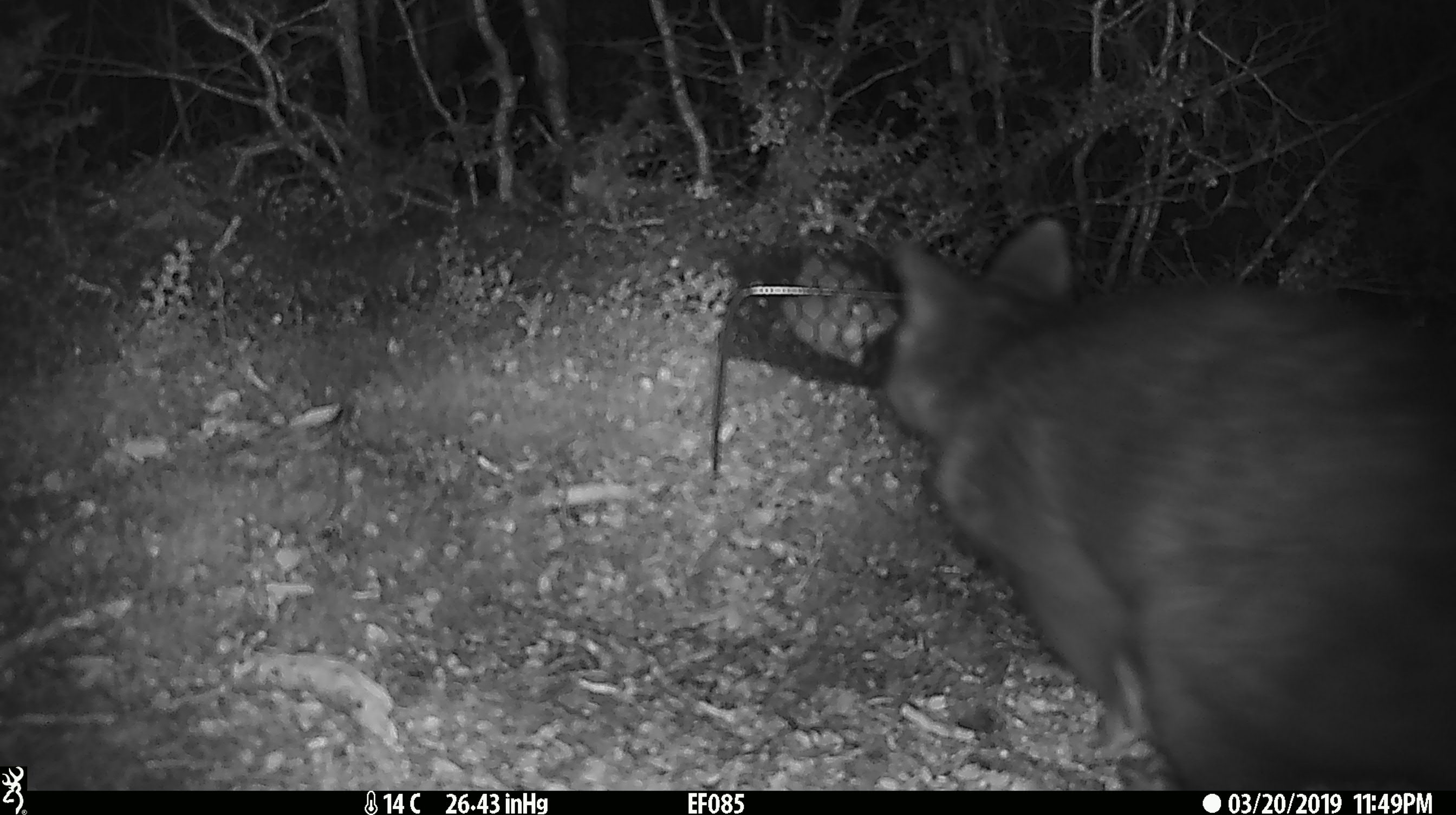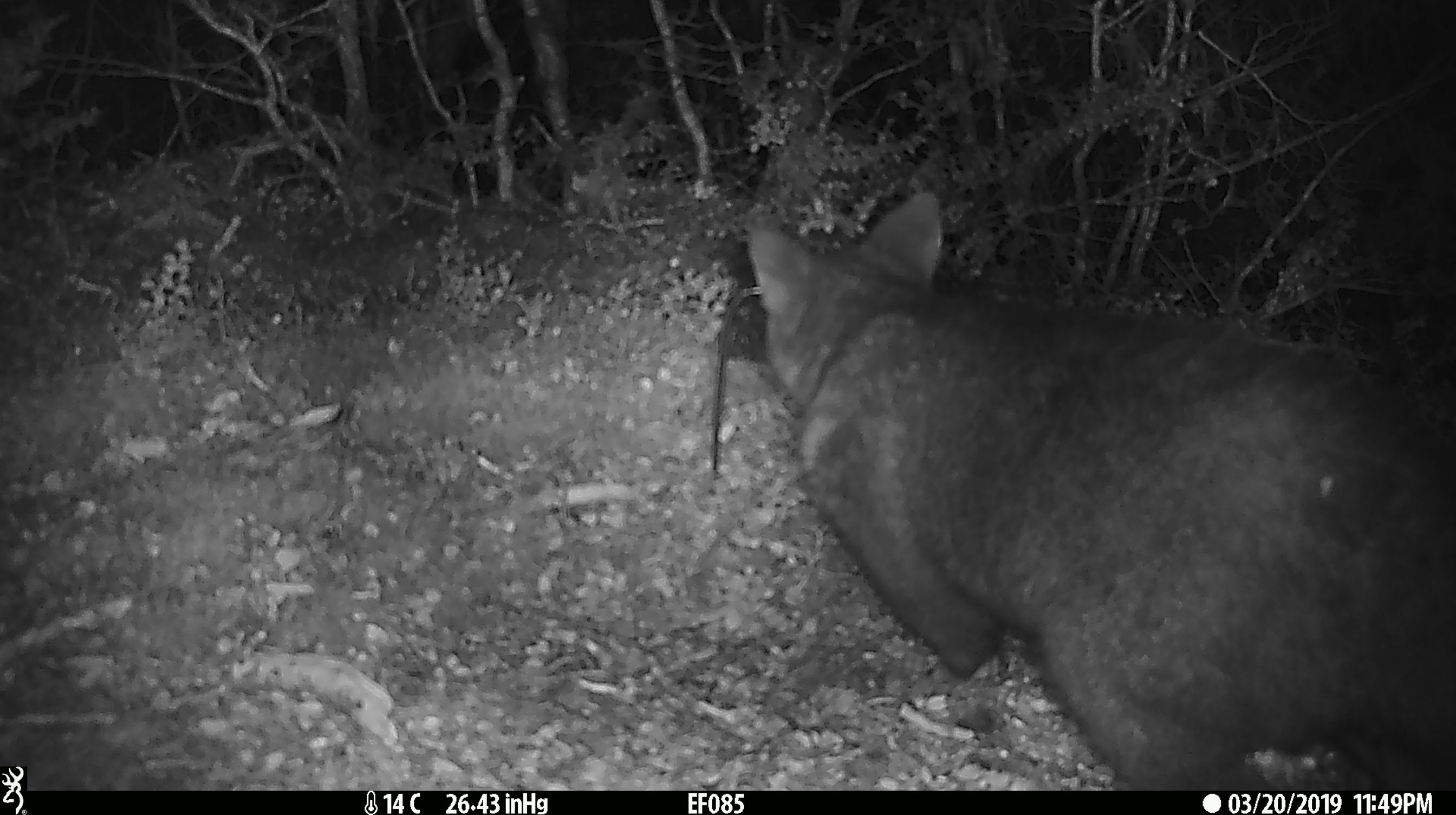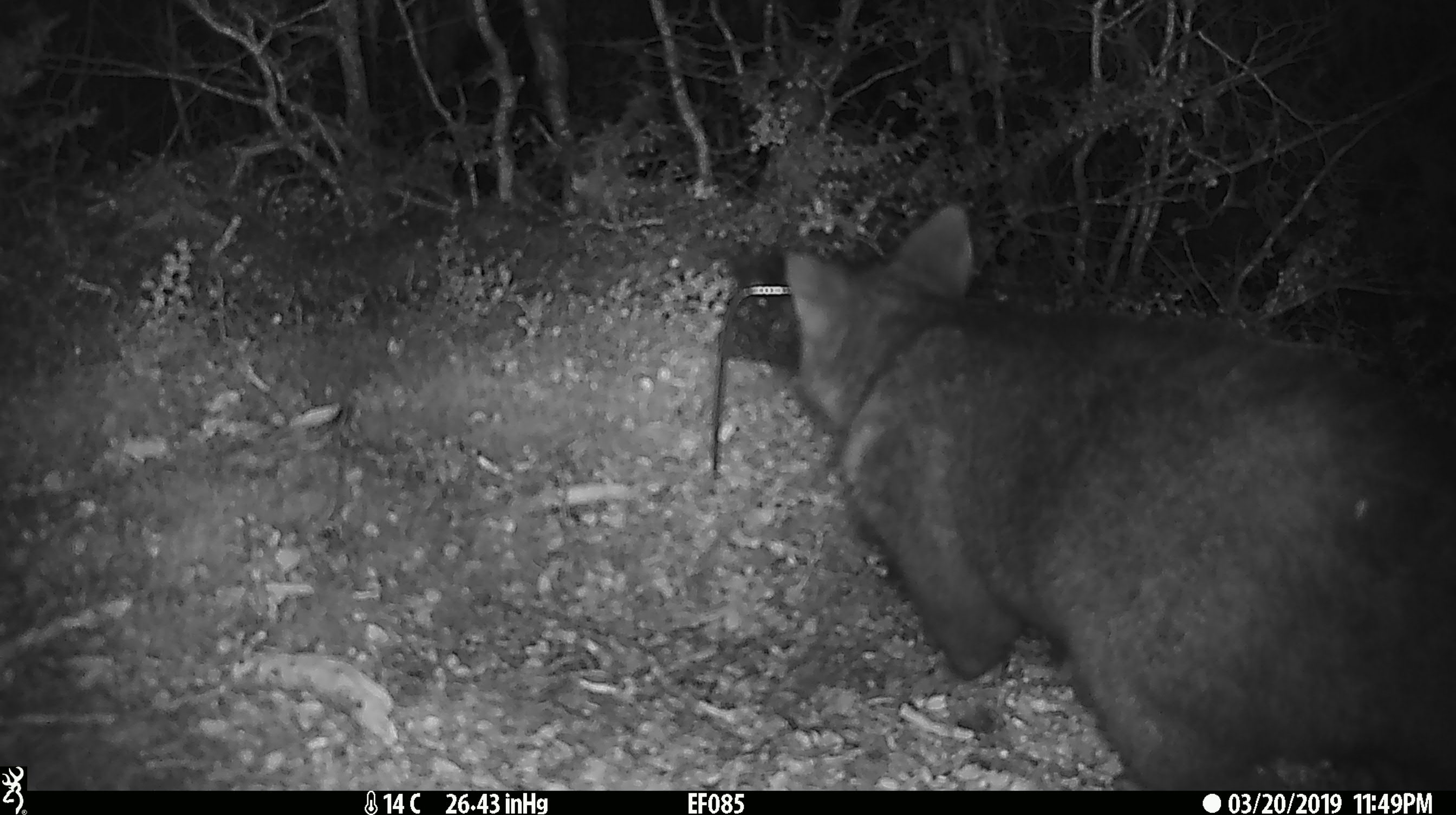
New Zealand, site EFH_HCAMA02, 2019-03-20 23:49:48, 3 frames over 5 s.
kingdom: Animalia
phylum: Chordata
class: Mammalia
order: Diprotodontia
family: Phalangeridae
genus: Trichosurus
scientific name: Trichosurus vulpecula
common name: common brushtail possum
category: possum